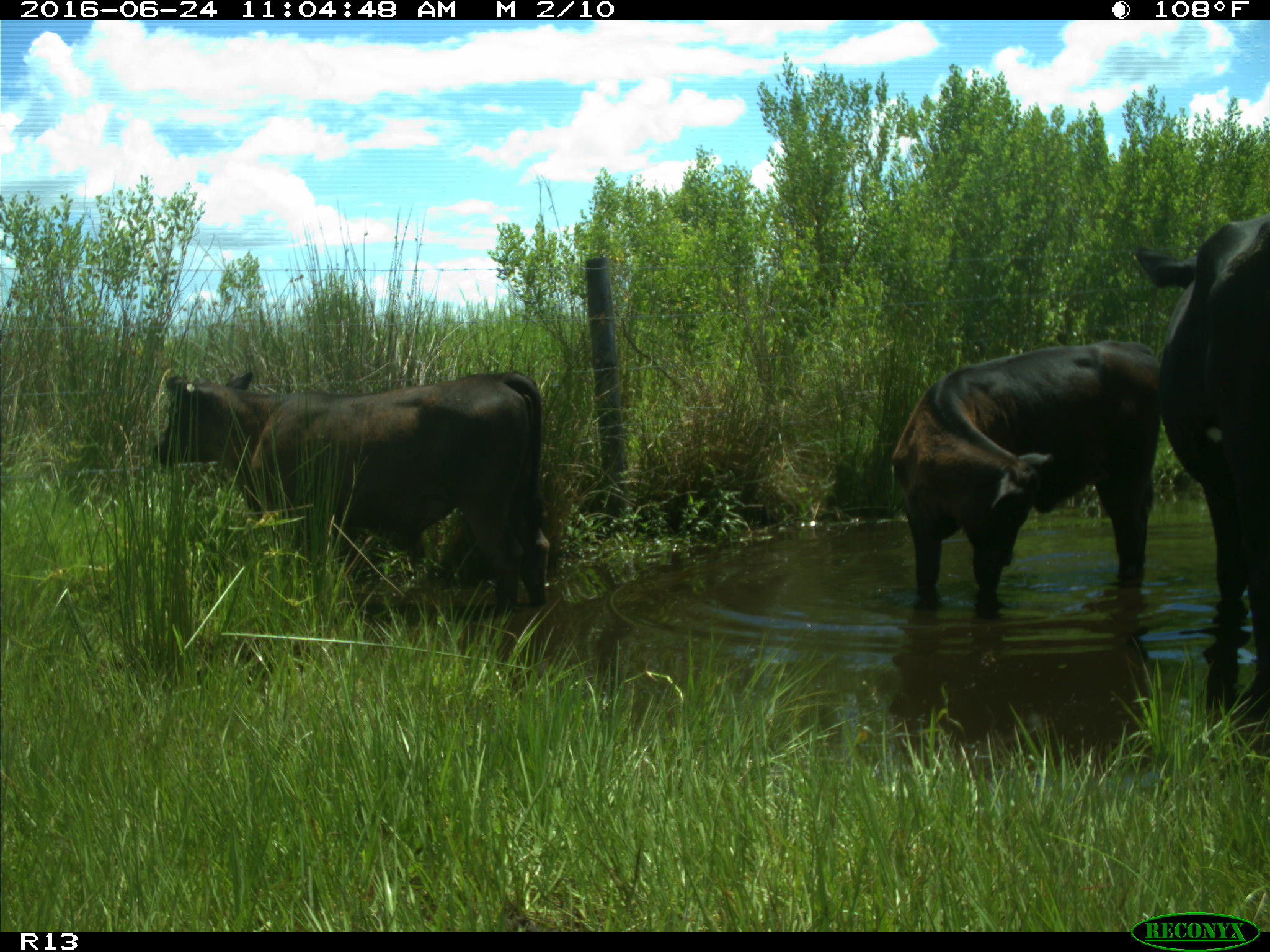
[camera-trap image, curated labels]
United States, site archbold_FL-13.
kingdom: Animalia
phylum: Chordata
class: Mammalia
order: Artiodactyla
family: Bovidae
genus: Bos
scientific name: Bos taurus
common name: domestic cow